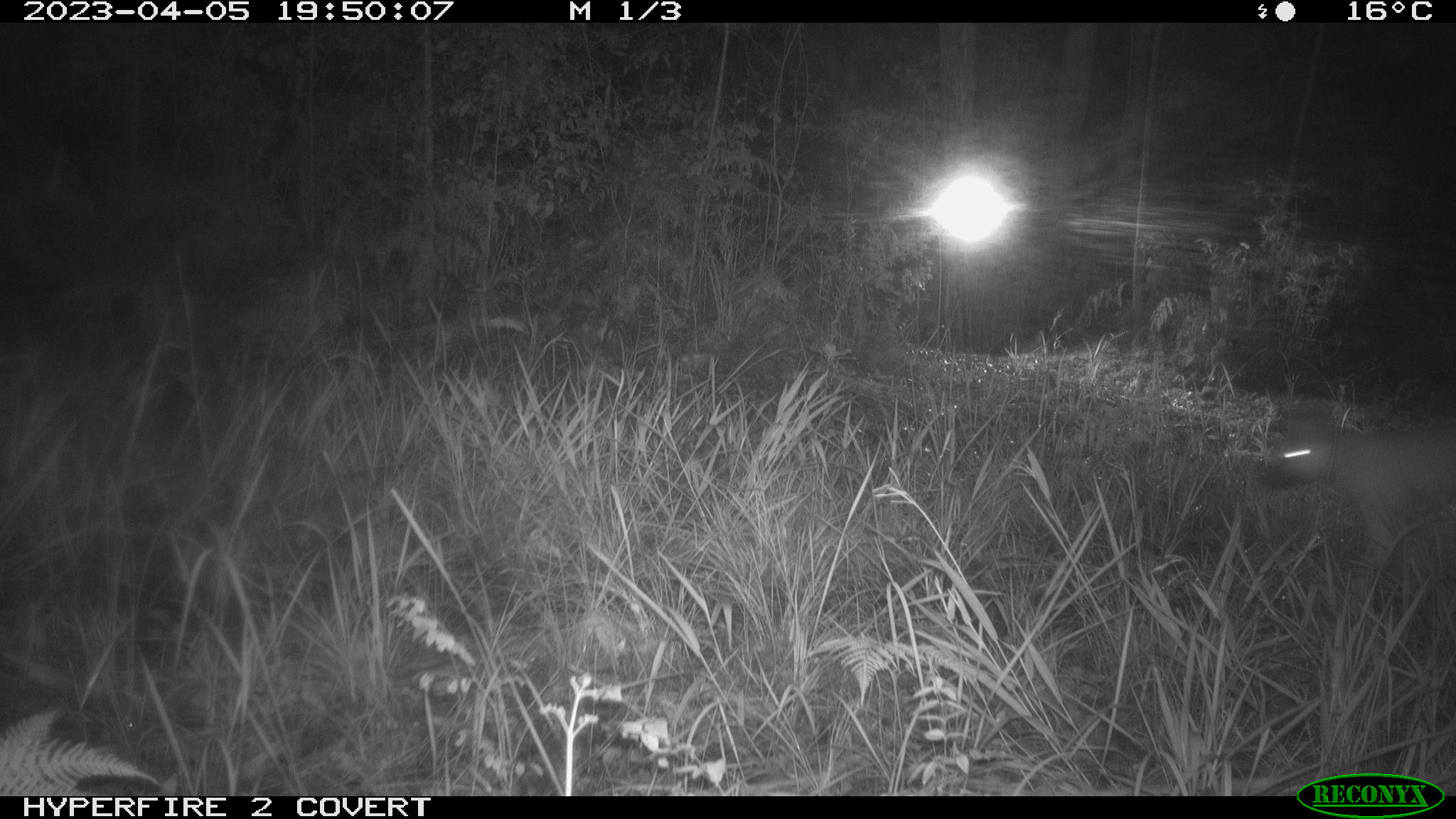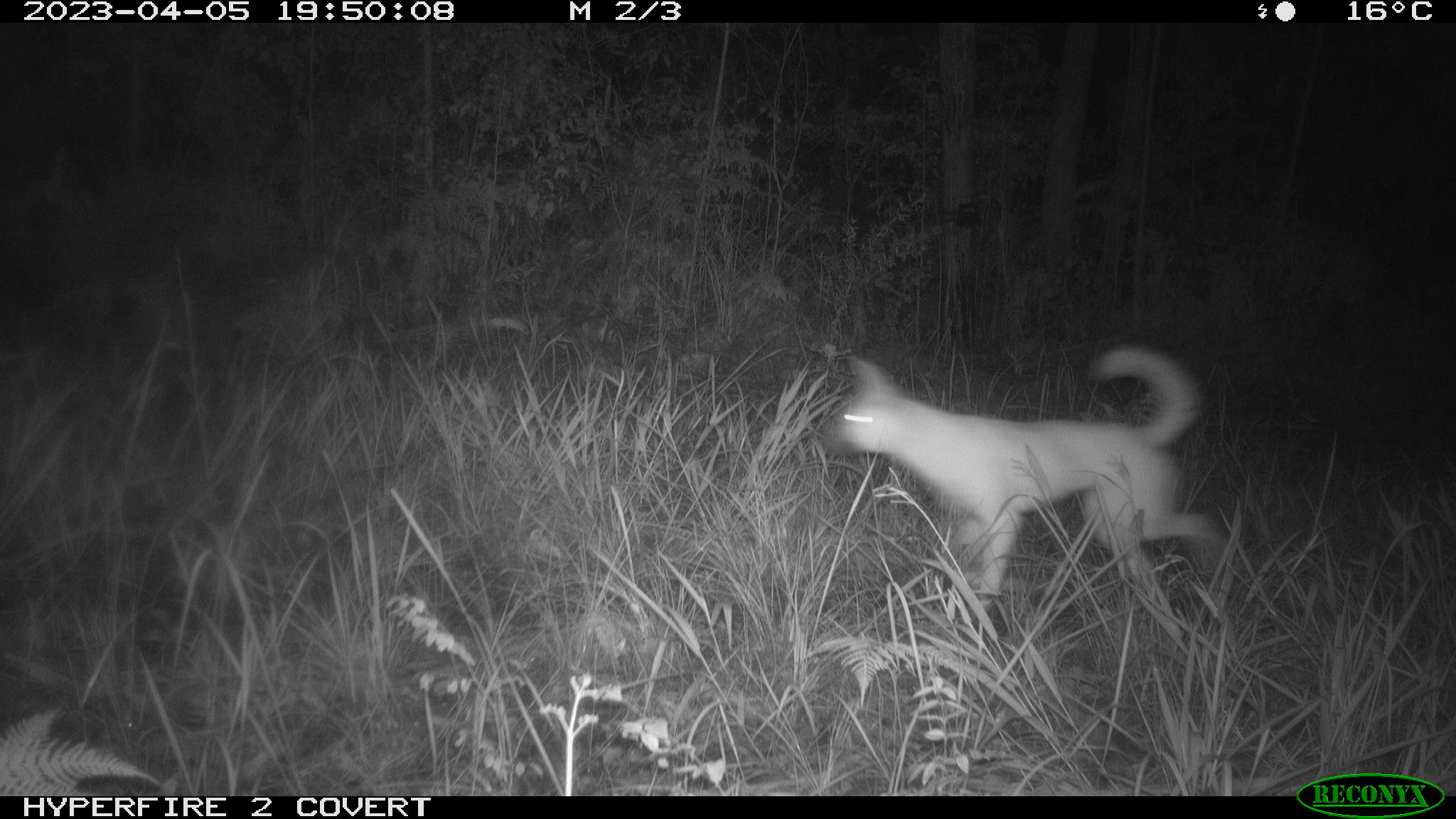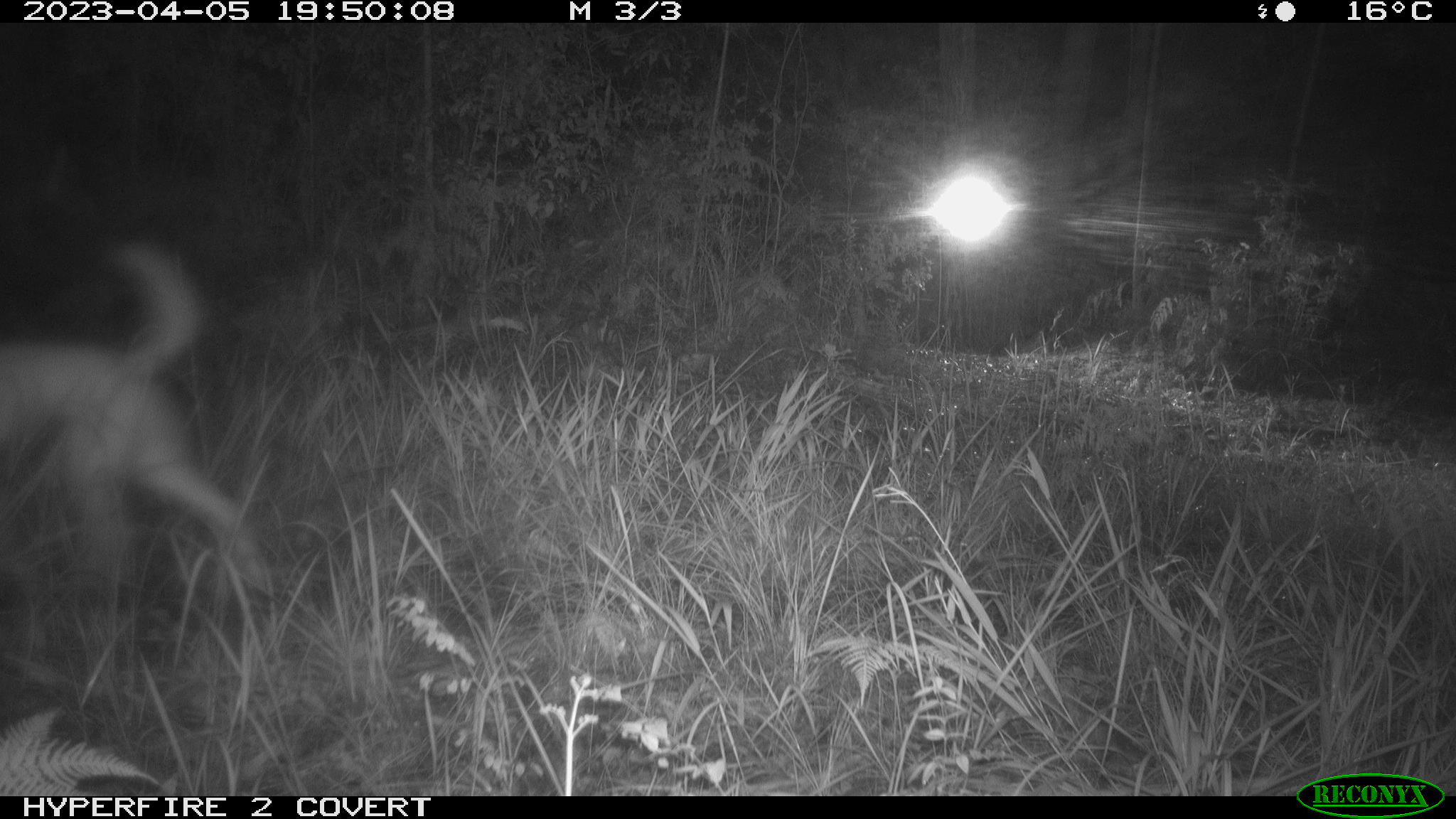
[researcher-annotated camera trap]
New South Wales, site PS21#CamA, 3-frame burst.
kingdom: Animalia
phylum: Chordata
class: Mammalia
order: Carnivora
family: Canidae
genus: Canis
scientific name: Canis familiaris dingo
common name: dingo